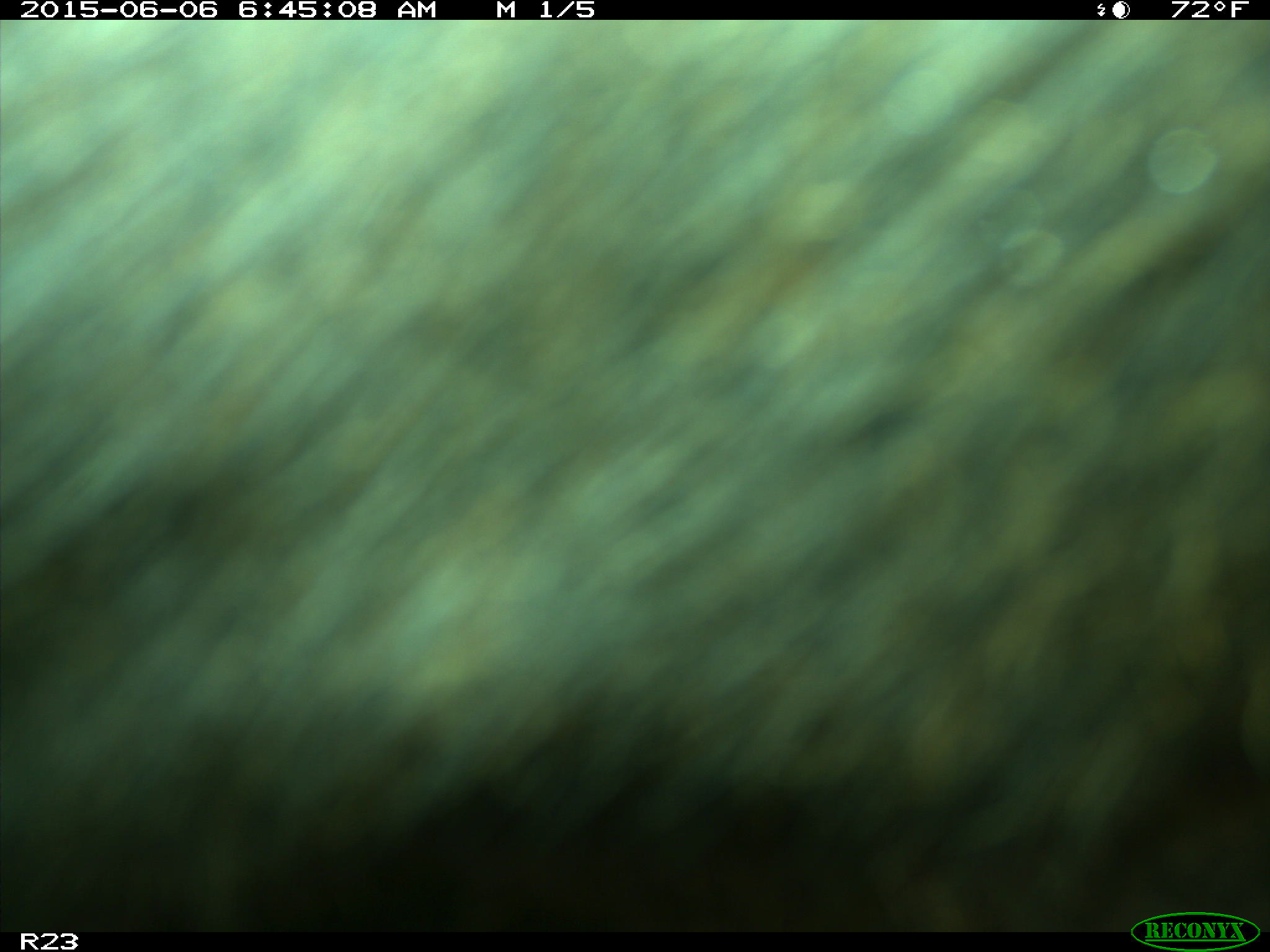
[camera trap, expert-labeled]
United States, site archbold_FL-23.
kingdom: Animalia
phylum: Chordata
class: Mammalia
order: Artiodactyla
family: Bovidae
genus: Bos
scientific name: Bos taurus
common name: domestic cow